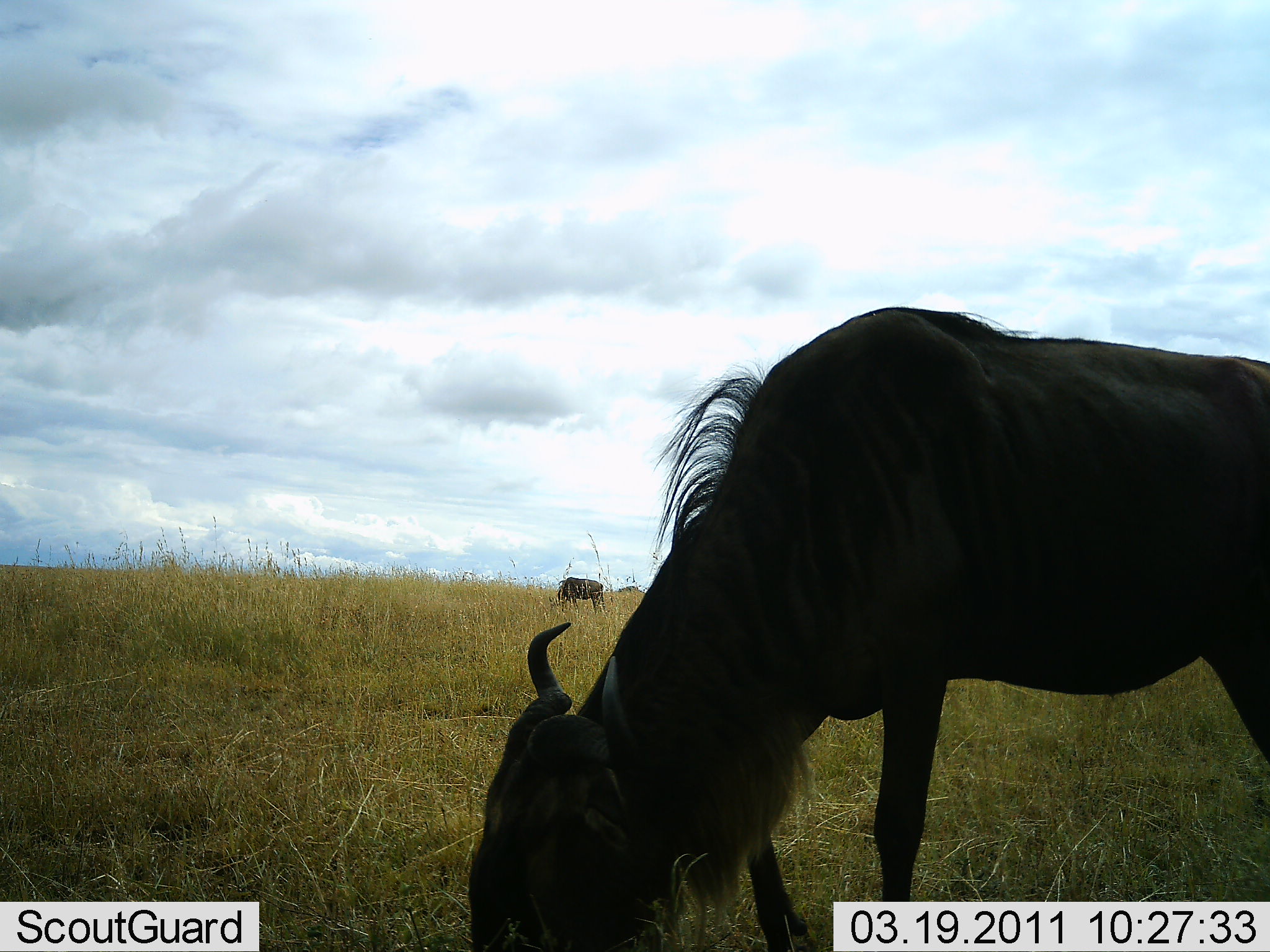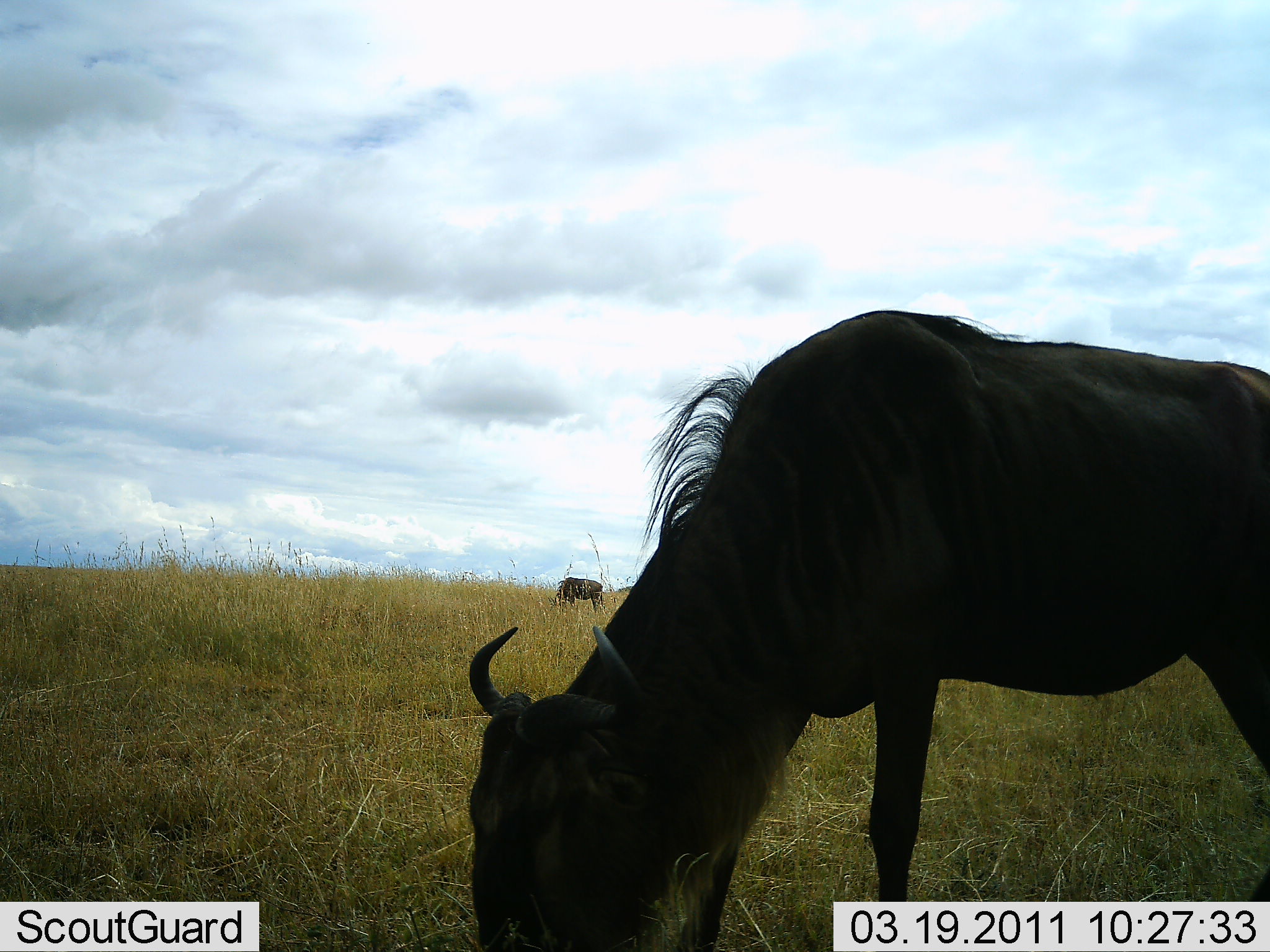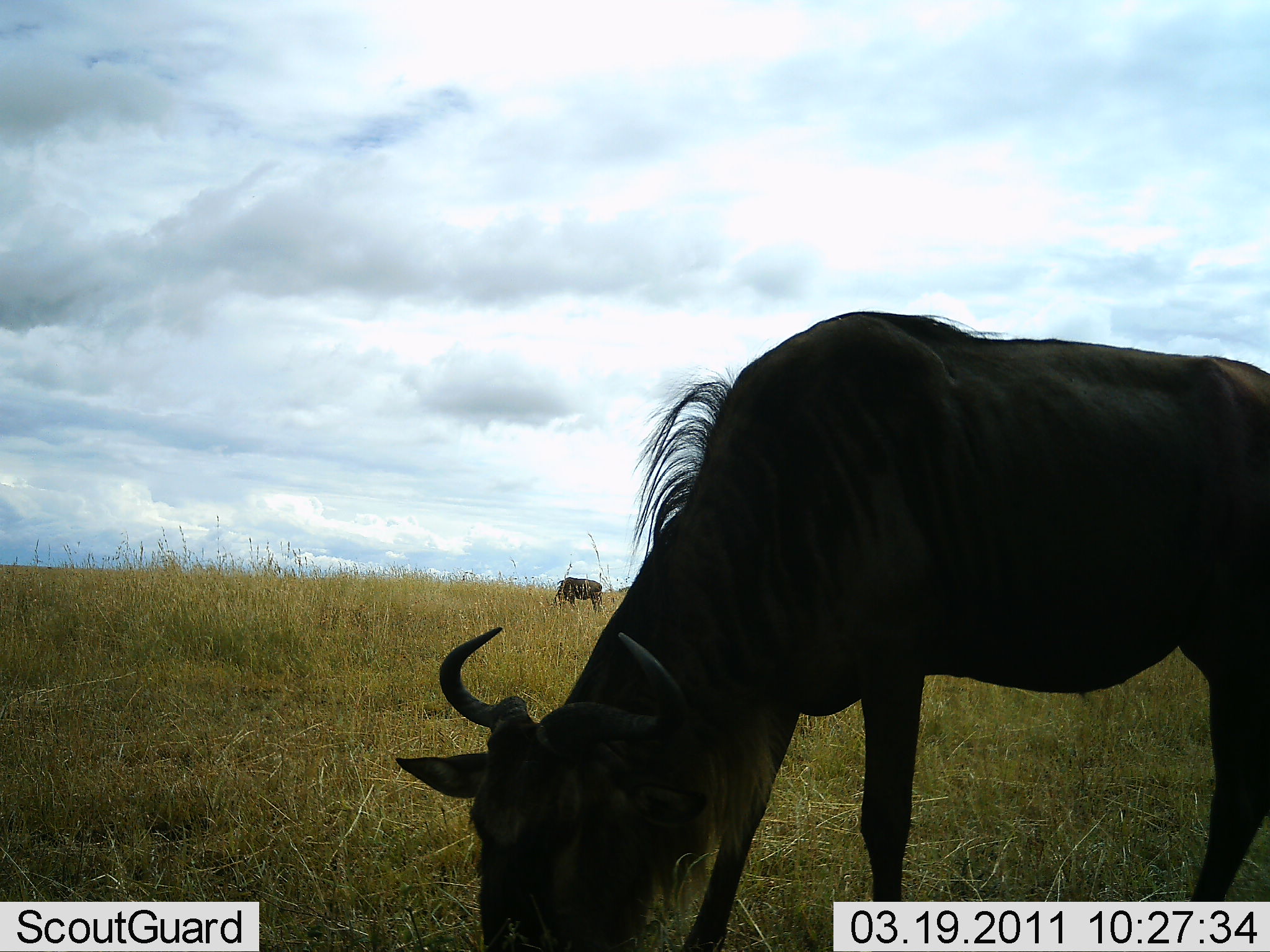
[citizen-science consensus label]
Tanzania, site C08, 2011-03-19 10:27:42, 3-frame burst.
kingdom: Animalia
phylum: Chordata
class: Mammalia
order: Artiodactyla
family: Bovidae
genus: Connochaetes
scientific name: Connochaetes taurinus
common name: blue wildebeest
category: wildebeest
Wildebeest (blue wildebeest) (Connochaetes taurinus), count 2. Behavior (volunteer vote fractions): standing 18%, resting 0%, moving 0%, interacting 0%. Young present (vote fraction): 0%. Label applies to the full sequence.